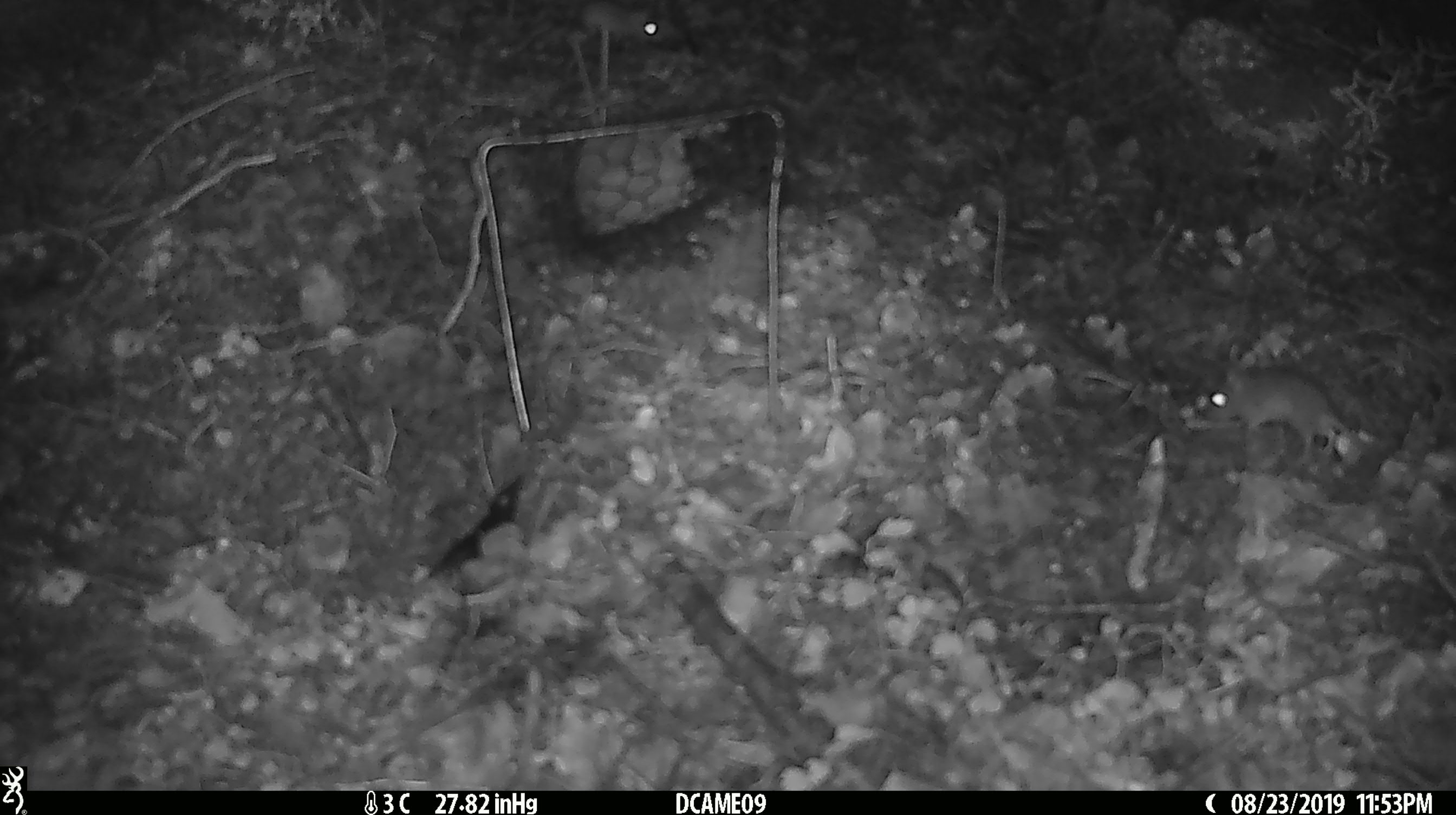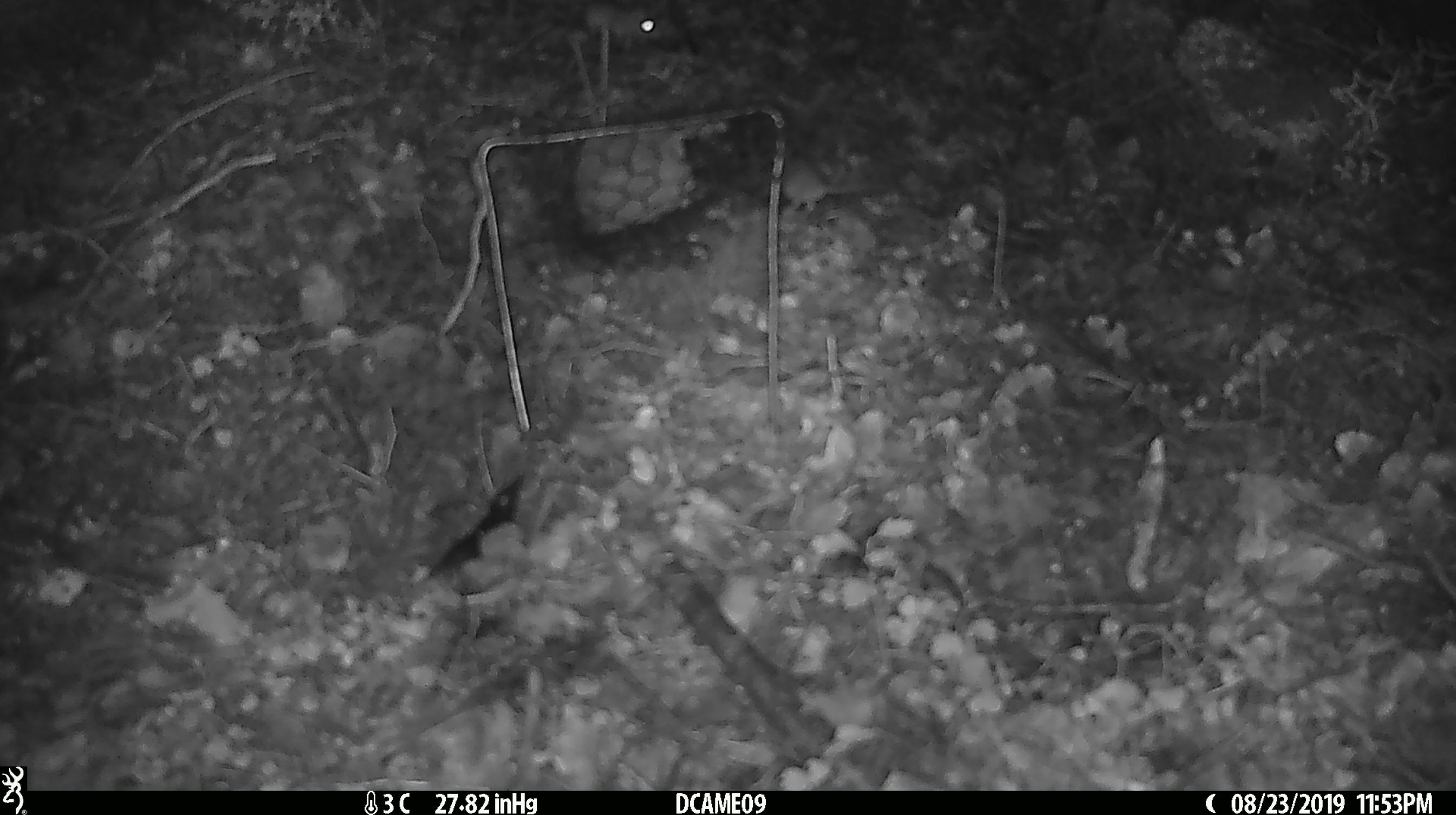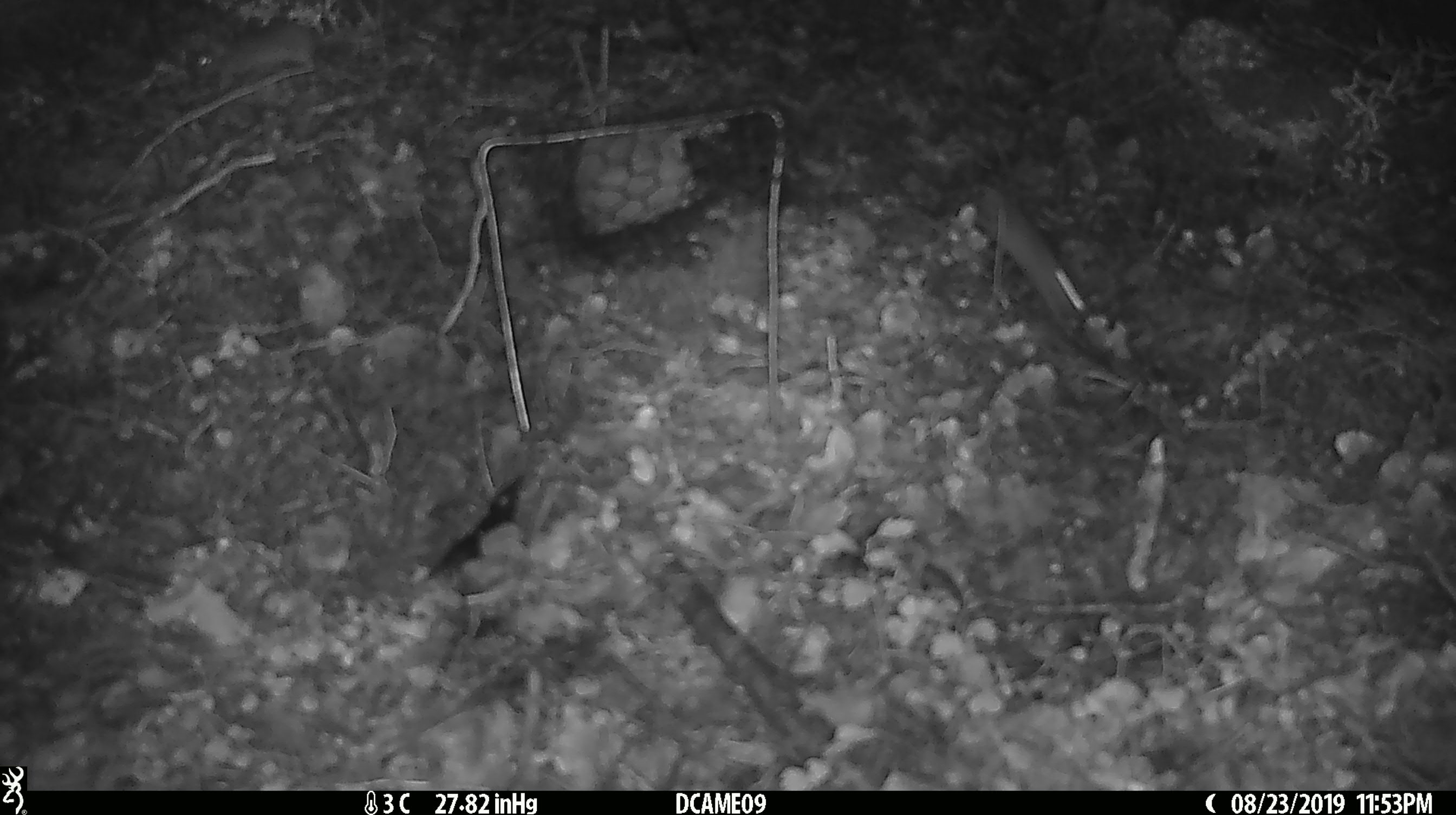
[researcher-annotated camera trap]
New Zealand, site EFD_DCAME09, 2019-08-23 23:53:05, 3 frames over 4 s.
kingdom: Animalia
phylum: Chordata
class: Mammalia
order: Rodentia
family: Muridae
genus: Mus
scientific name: Mus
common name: mouse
Mouse (Mus).